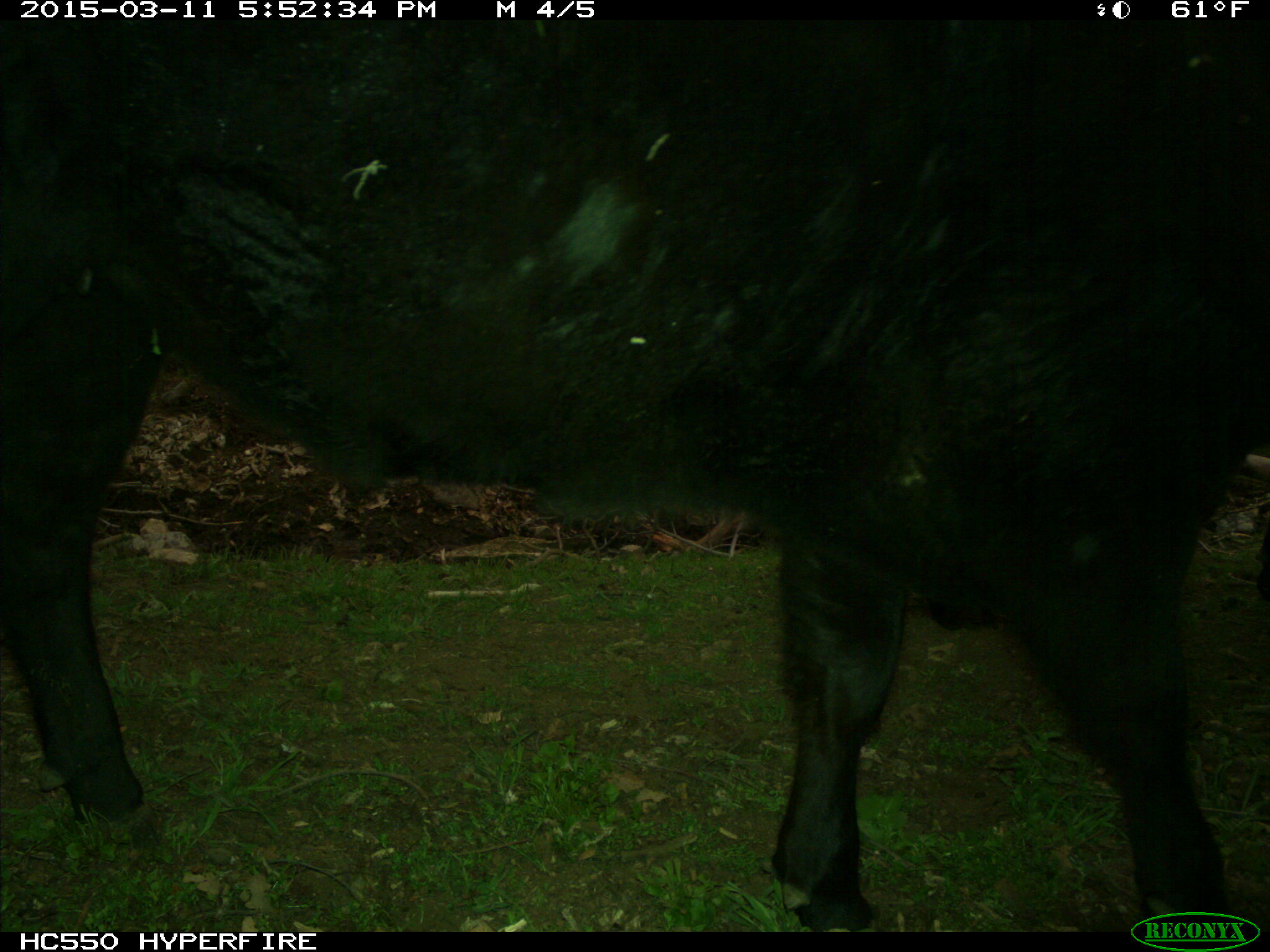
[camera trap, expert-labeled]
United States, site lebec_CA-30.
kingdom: Animalia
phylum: Chordata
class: Mammalia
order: Artiodactyla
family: Bovidae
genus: Bos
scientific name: Bos taurus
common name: domestic cow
Bos taurus (domestic cow).